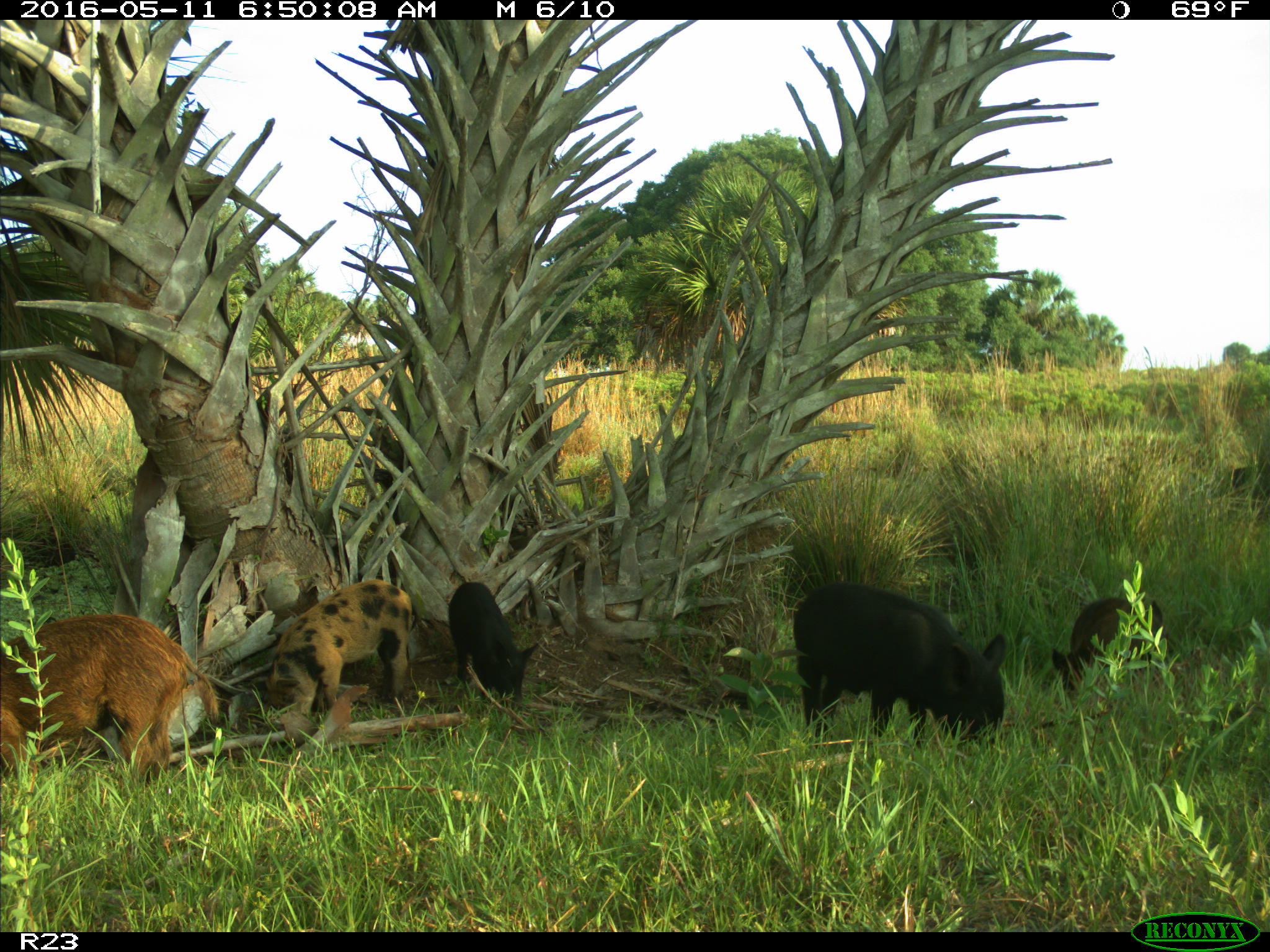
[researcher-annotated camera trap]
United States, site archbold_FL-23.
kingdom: Animalia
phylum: Chordata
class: Mammalia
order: Artiodactyla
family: Suidae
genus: Sus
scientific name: Sus scrofa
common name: wild boar